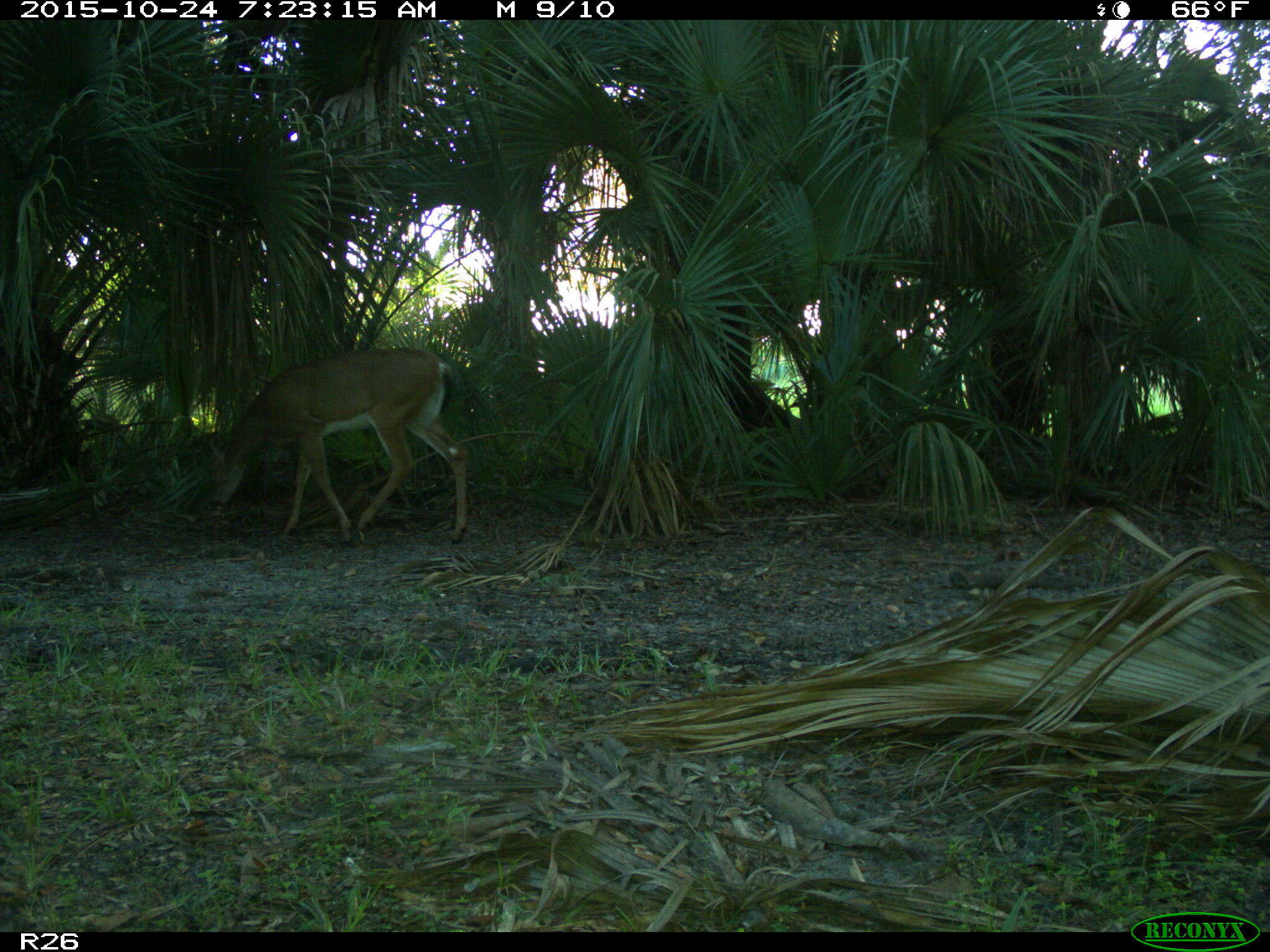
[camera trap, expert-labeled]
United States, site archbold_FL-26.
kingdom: Animalia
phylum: Chordata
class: Mammalia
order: Artiodactyla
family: Cervidae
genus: Odocoileus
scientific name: Odocoileus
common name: deer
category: unidentified deer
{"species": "unidentified deer (deer) (Odocoileus)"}